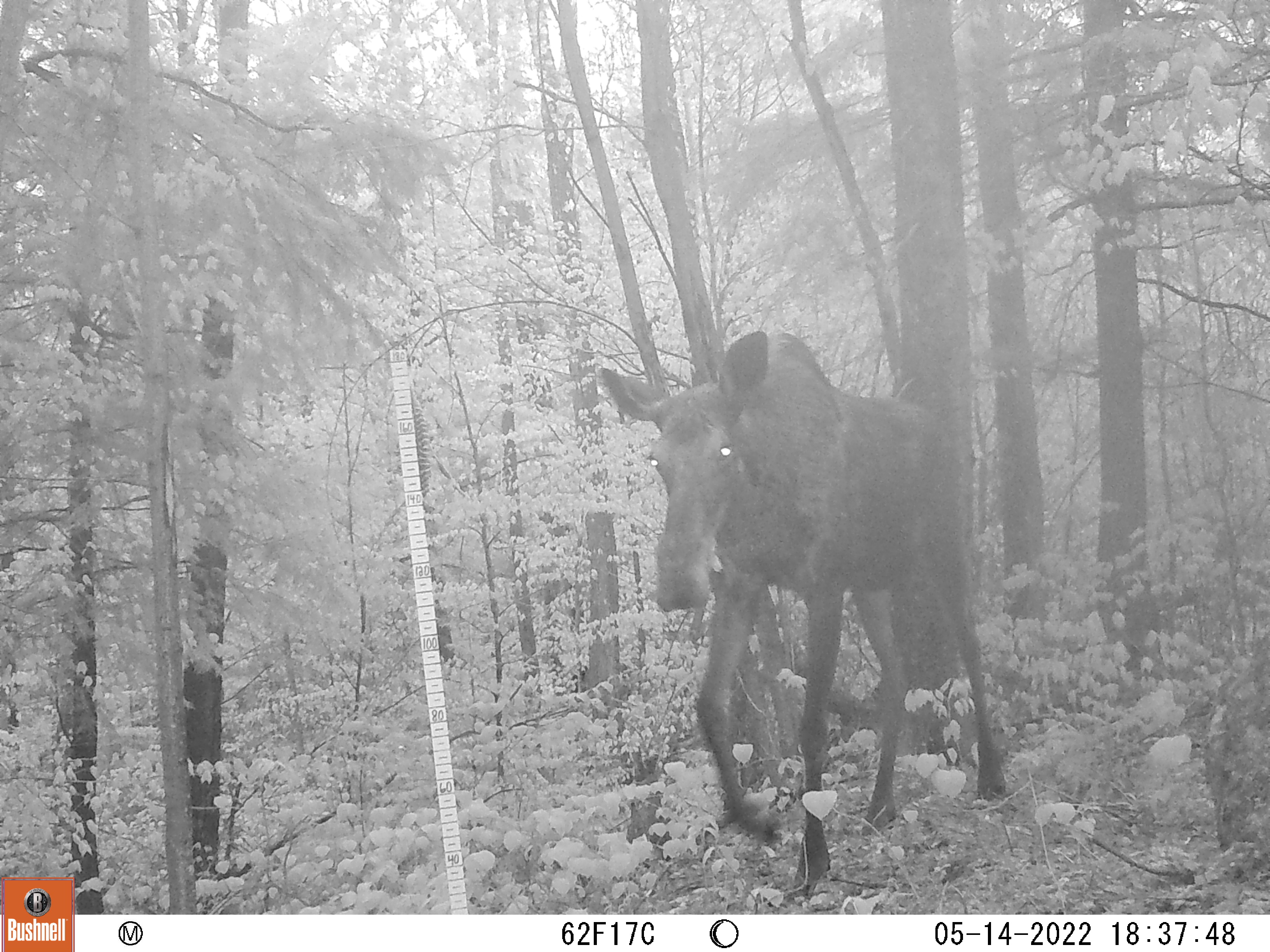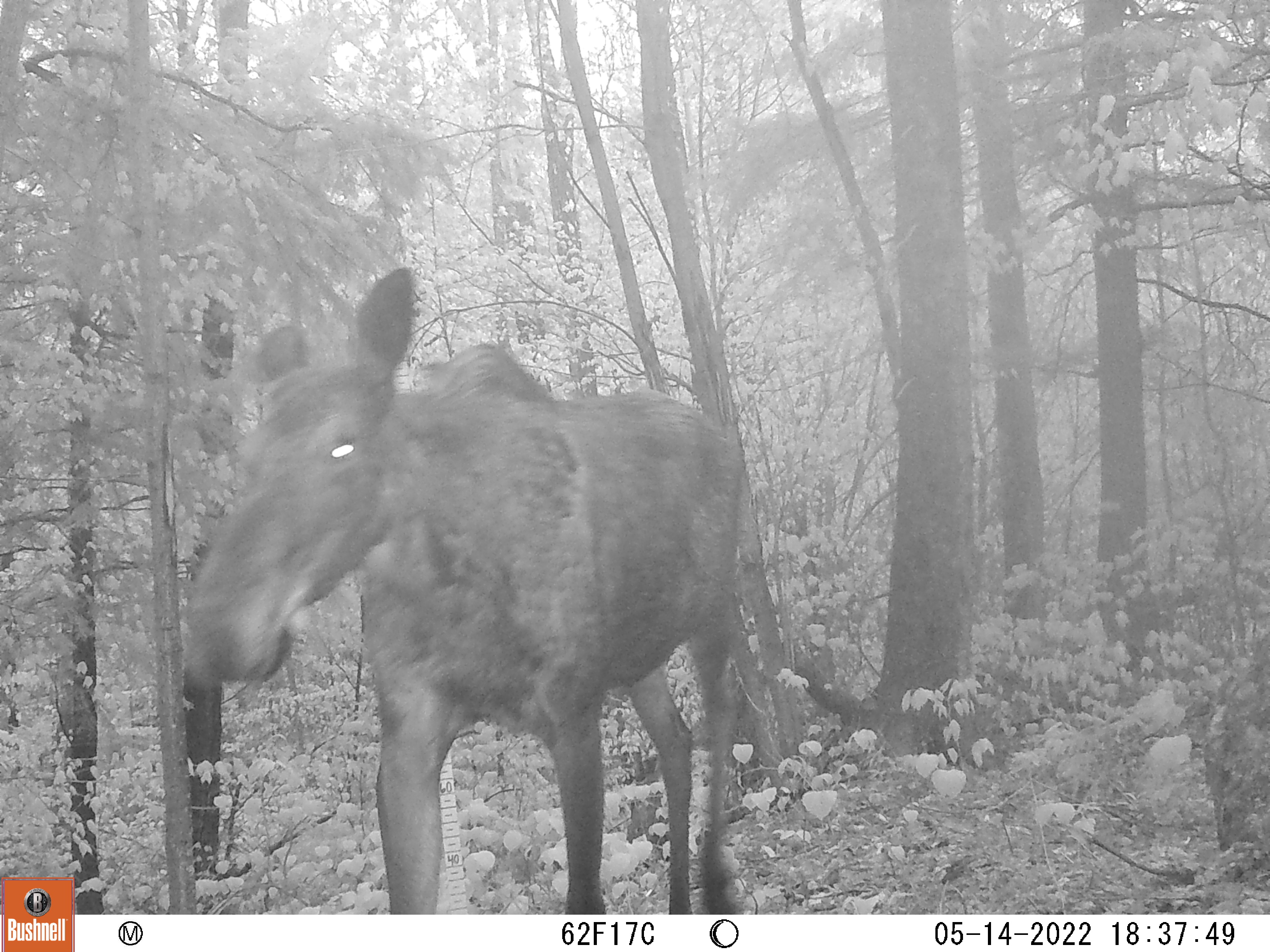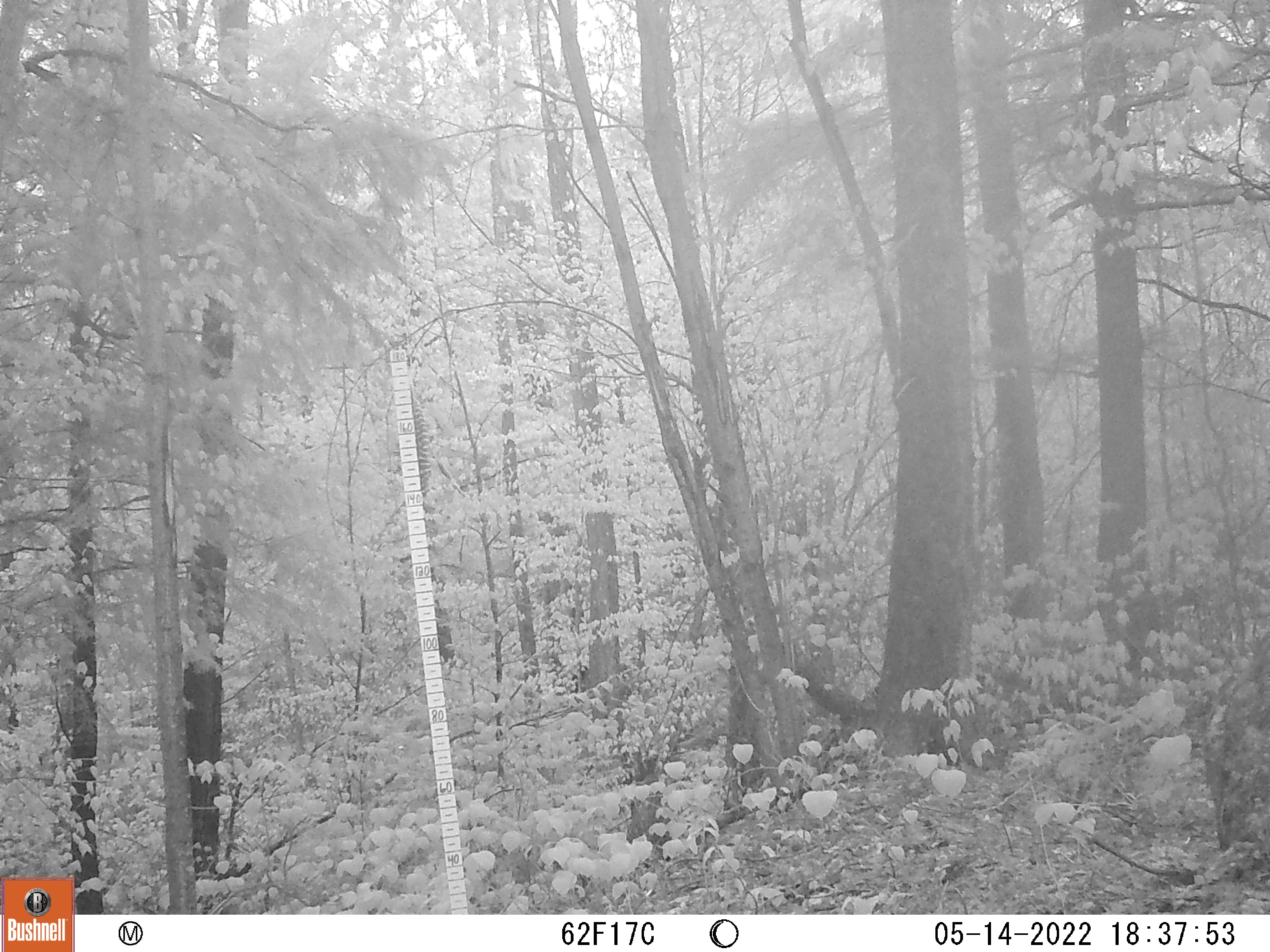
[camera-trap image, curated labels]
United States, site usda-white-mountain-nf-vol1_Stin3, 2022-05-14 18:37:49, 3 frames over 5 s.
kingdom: Animalia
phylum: Chordata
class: Mammalia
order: Artiodactyla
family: Cervidae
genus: Alces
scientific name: Alces alces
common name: moose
Moose (Alces alces).